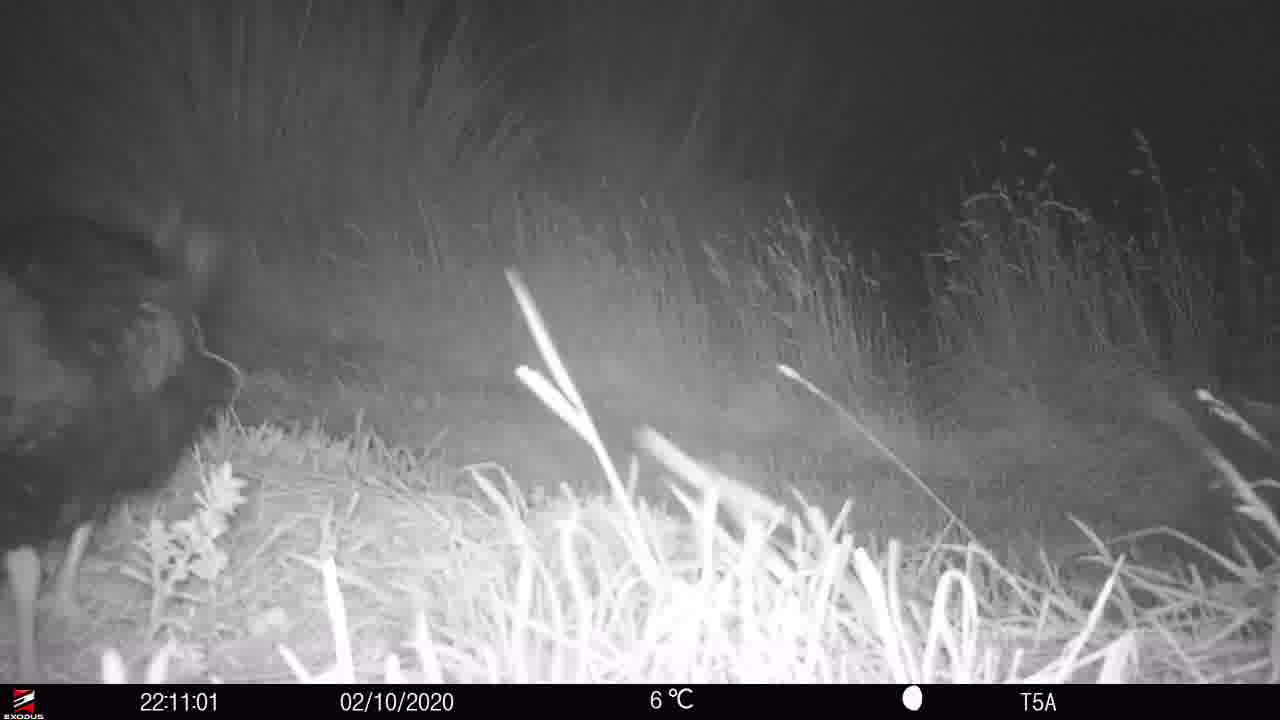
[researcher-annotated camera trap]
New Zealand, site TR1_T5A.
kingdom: Animalia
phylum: Chordata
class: Aves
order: Gruiformes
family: Rallidae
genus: Porphyrio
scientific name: Porphyrio mantelli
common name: takahe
Takahe (Porphyrio mantelli).